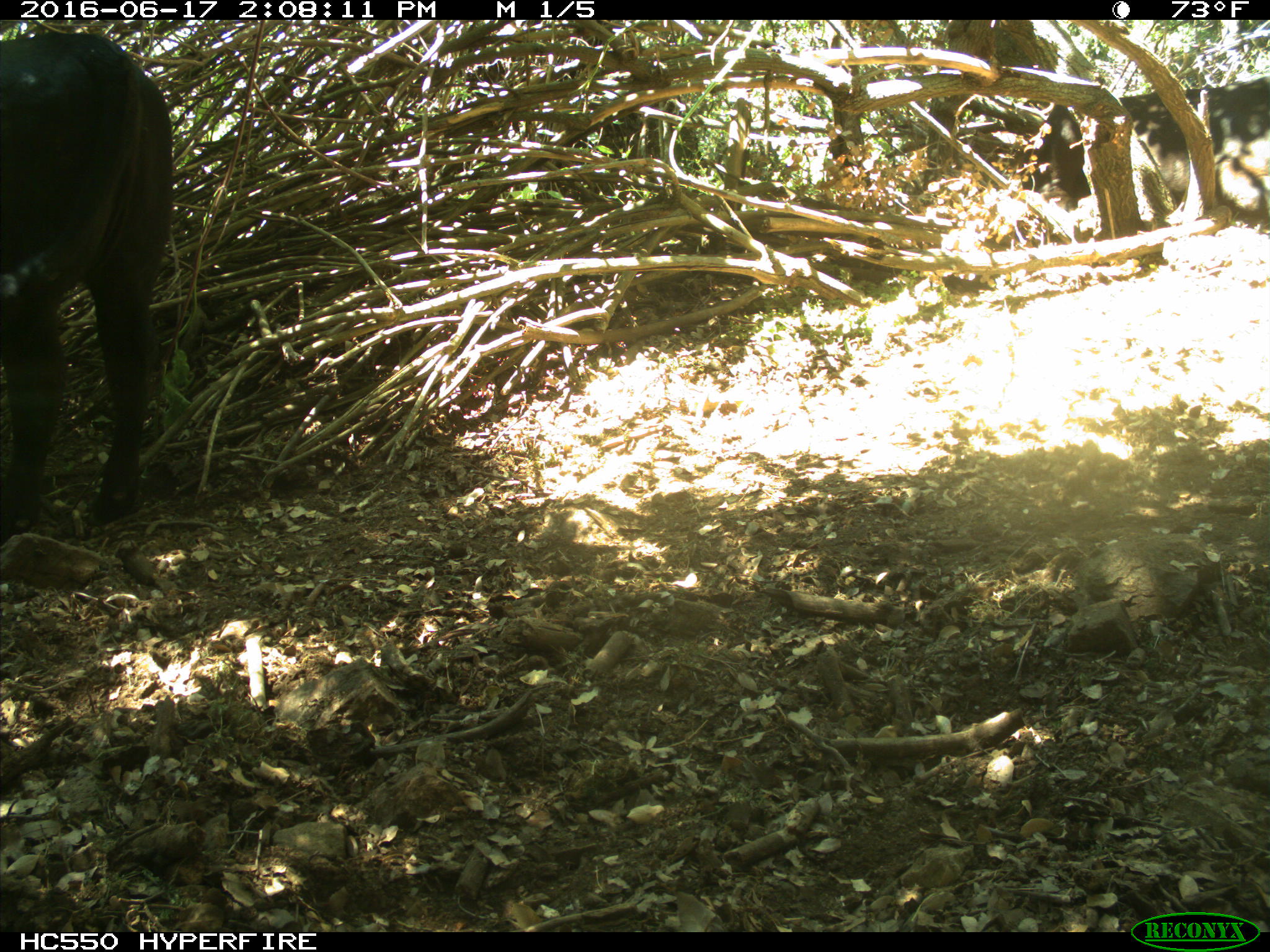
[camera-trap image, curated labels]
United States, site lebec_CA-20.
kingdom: Animalia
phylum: Chordata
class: Mammalia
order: Artiodactyla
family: Bovidae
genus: Bos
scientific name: Bos taurus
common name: domestic cow